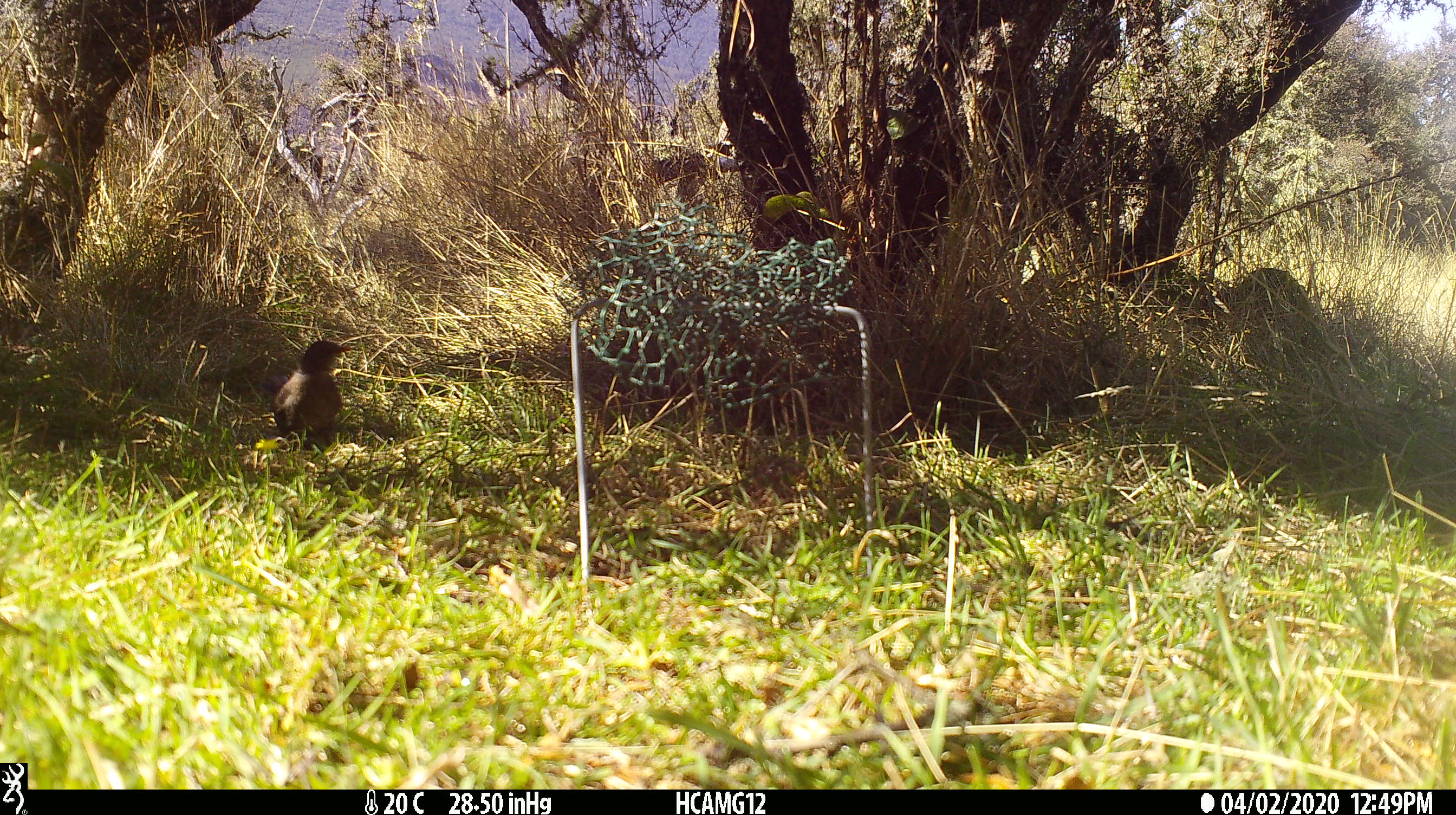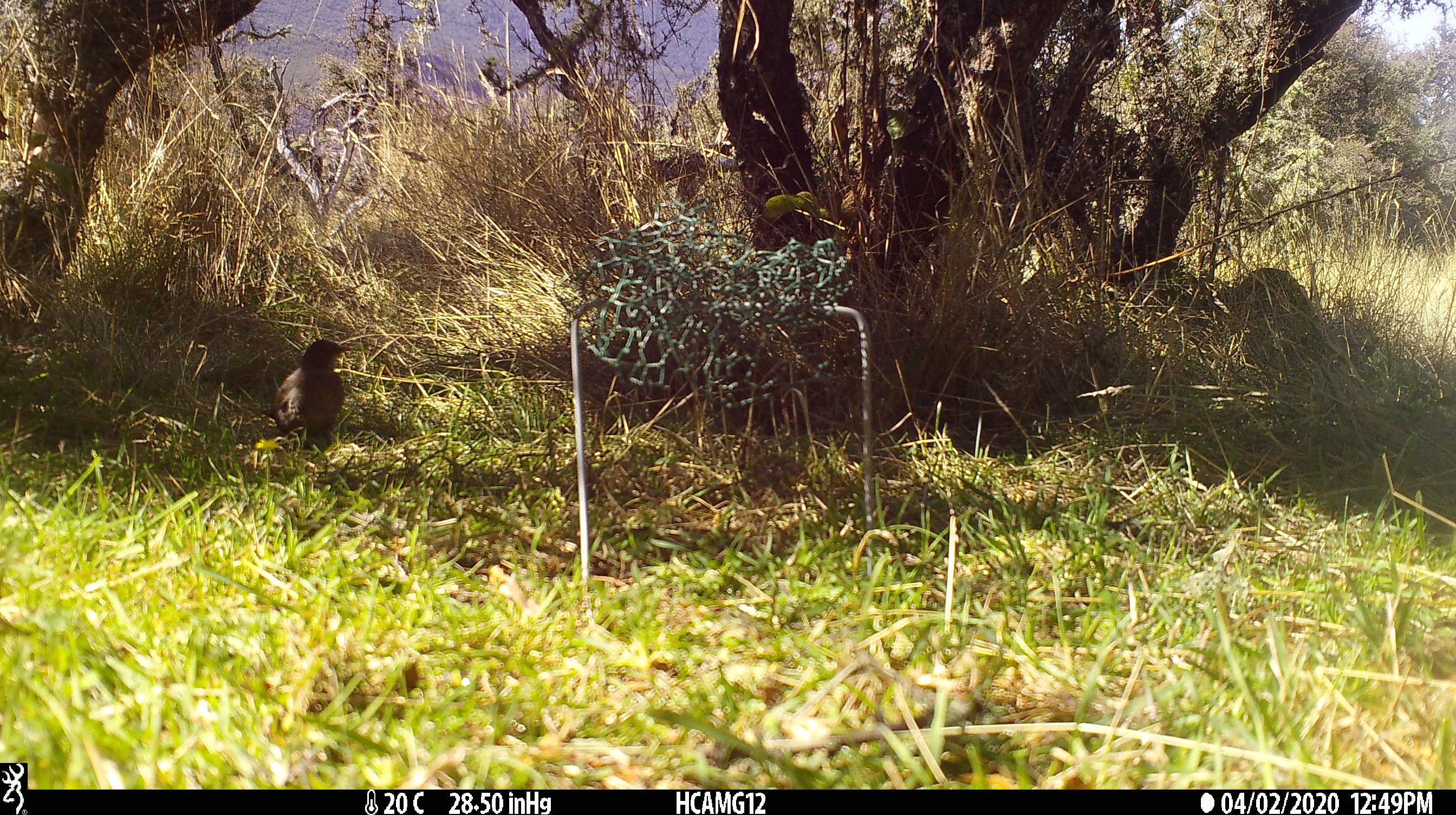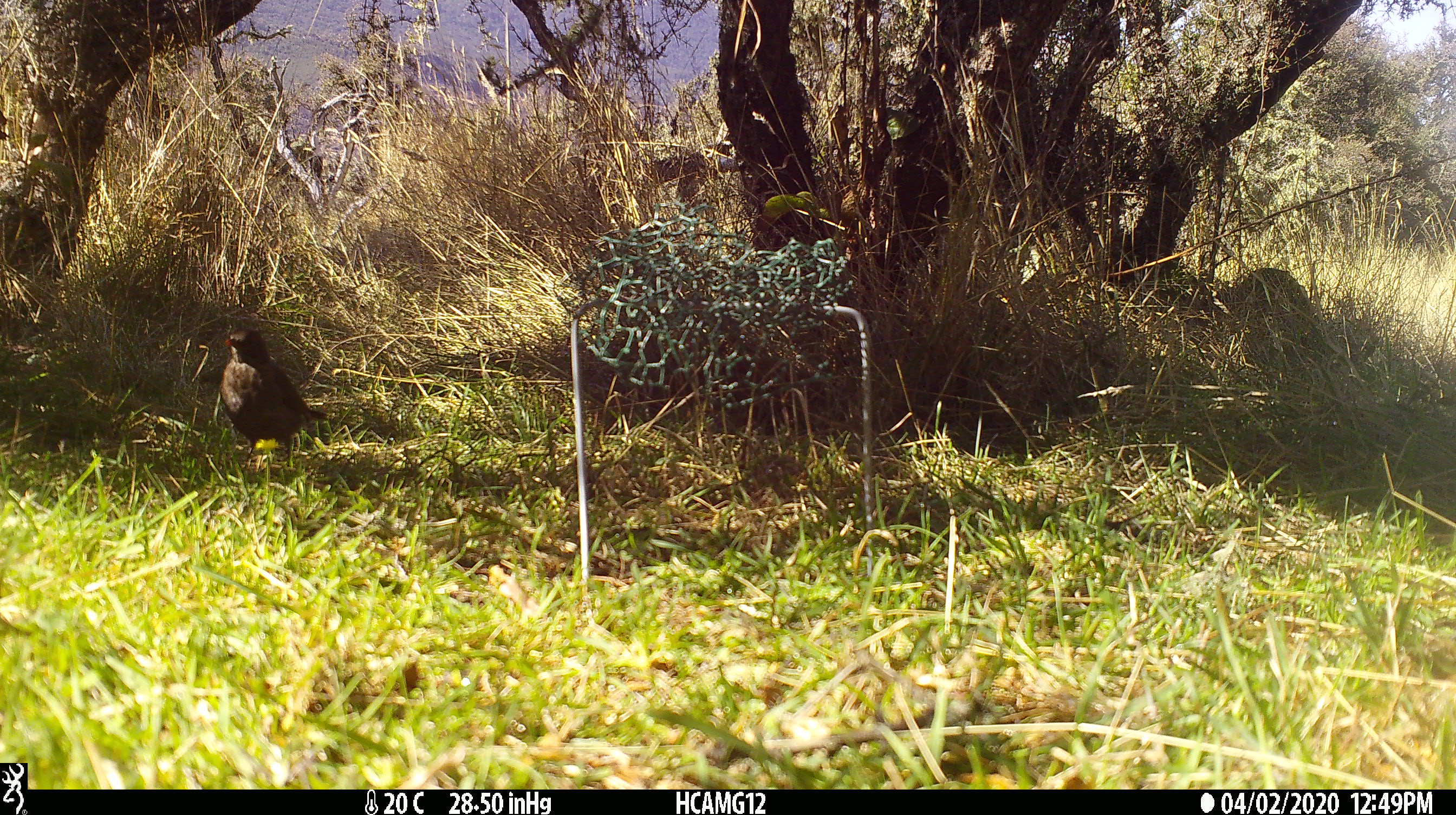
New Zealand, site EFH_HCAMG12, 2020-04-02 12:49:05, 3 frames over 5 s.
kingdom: Animalia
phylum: Chordata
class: Aves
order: Passeriformes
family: Turdidae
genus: Turdus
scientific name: Turdus merula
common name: eurasian blackbird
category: blackbird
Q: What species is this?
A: Blackbird (eurasian blackbird) (Turdus merula).